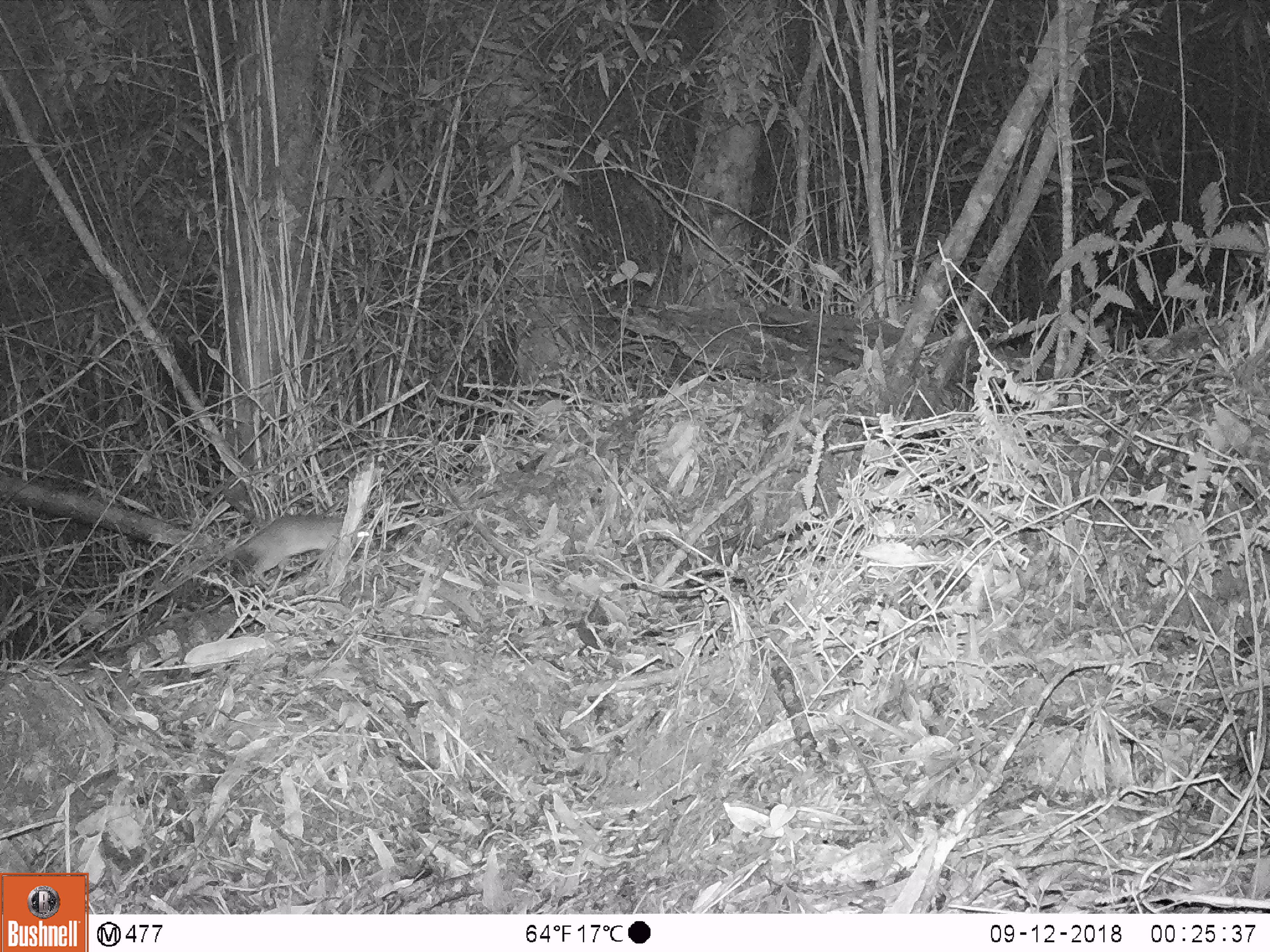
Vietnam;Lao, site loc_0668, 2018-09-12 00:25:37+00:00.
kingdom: Animalia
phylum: Chordata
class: Mammalia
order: Rodentia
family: Muridae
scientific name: Muridae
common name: old-world mice and rats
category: unidentified murid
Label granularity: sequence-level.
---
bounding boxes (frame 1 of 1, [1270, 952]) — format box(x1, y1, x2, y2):
unidentified murid: box(235, 514, 378, 578)